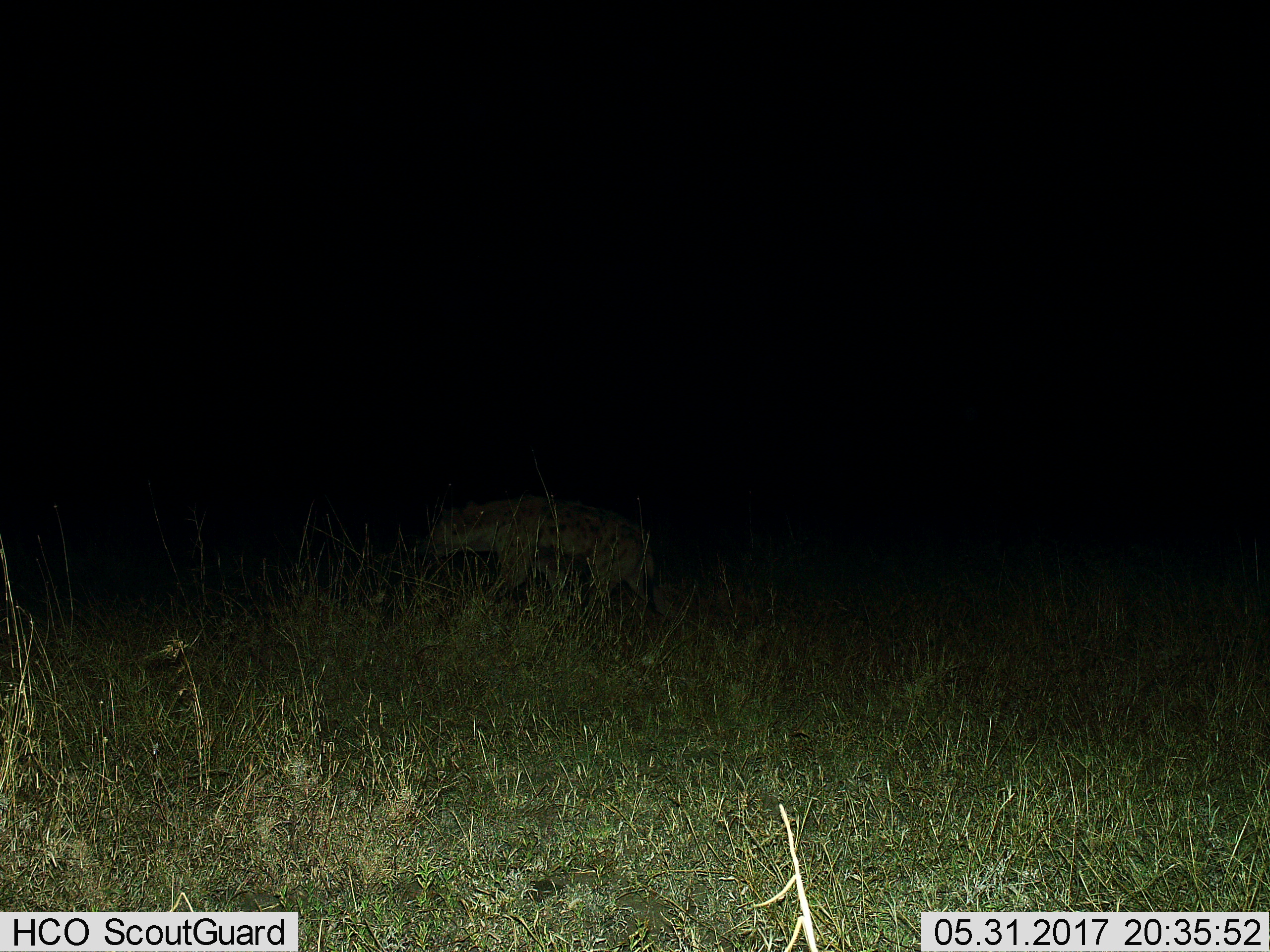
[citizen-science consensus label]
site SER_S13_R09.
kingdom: Animalia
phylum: Chordata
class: Mammalia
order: Carnivora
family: Hyaenidae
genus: Crocuta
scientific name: Crocuta crocuta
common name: spotted hyena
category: hyenaspotted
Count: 1.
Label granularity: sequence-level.